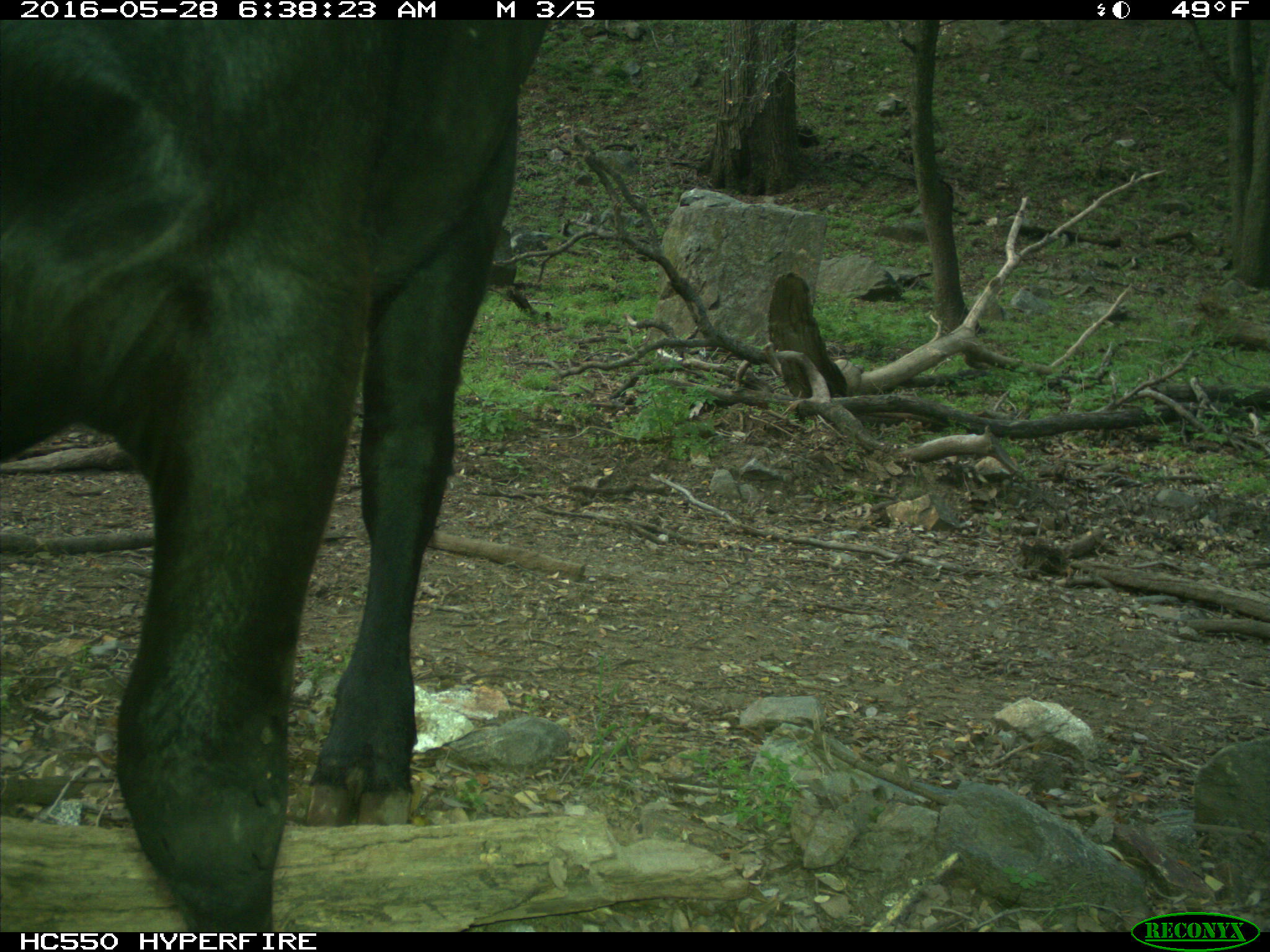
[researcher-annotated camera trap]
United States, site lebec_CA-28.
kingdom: Animalia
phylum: Chordata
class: Mammalia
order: Artiodactyla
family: Bovidae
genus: Bos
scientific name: Bos taurus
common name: domestic cow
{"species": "Bos taurus (domestic cow)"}